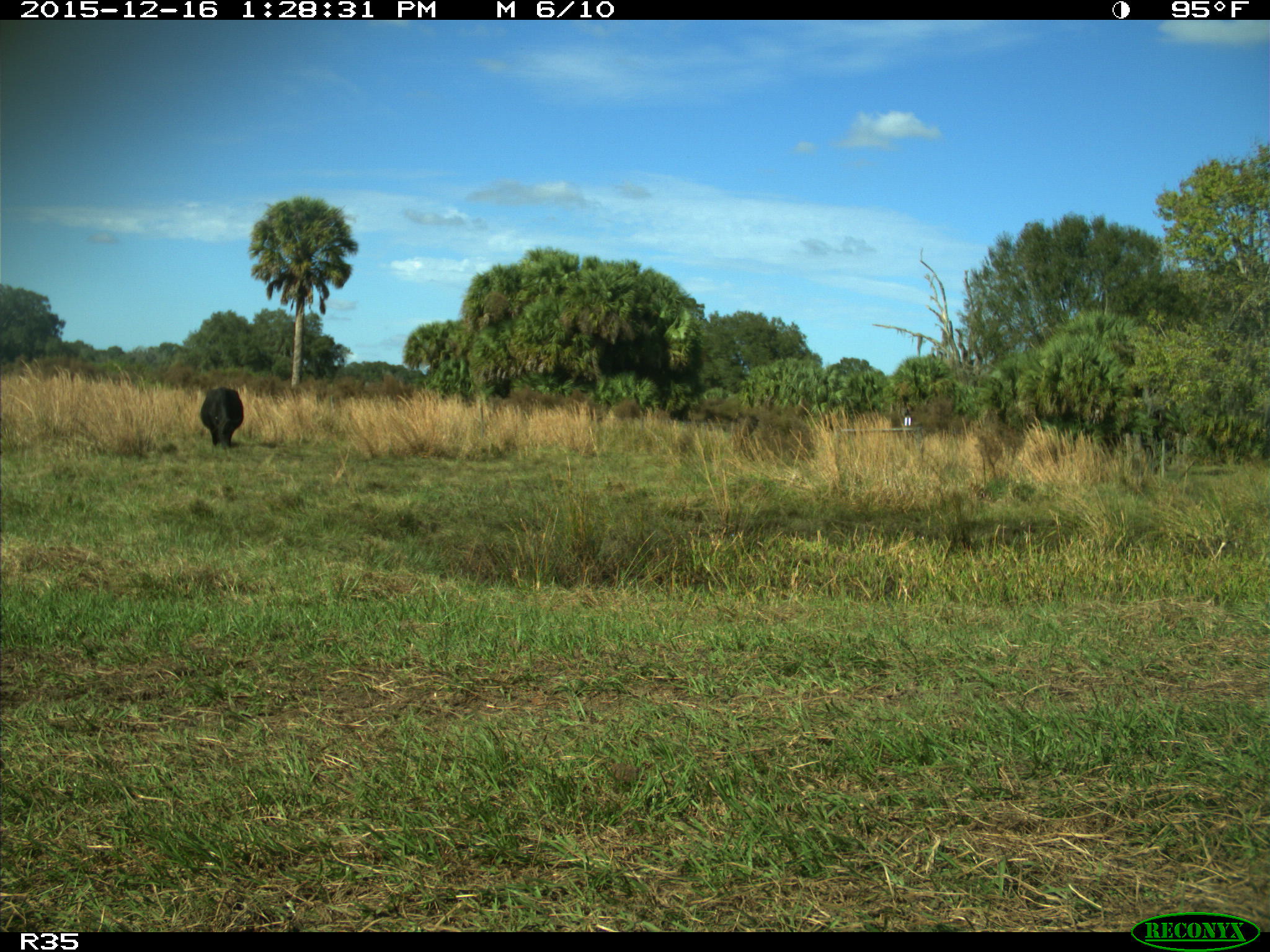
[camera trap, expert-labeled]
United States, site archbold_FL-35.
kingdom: Animalia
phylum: Chordata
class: Mammalia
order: Artiodactyla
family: Bovidae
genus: Bos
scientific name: Bos taurus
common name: domestic cow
Bos taurus (domestic cow).